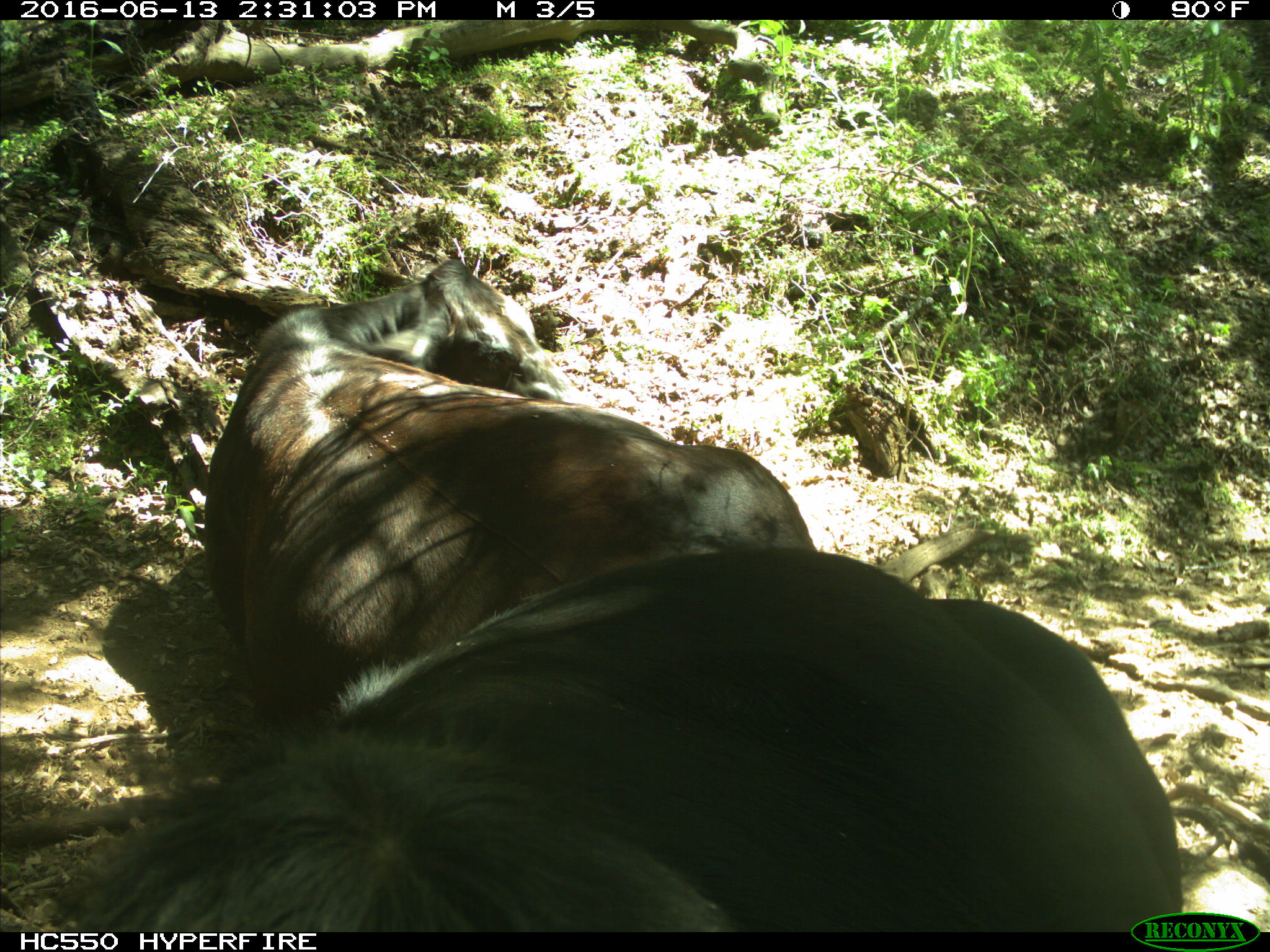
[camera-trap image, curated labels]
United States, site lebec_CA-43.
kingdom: Animalia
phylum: Chordata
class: Mammalia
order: Artiodactyla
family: Bovidae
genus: Bos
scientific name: Bos taurus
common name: domestic cow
Bos taurus (domestic cow).